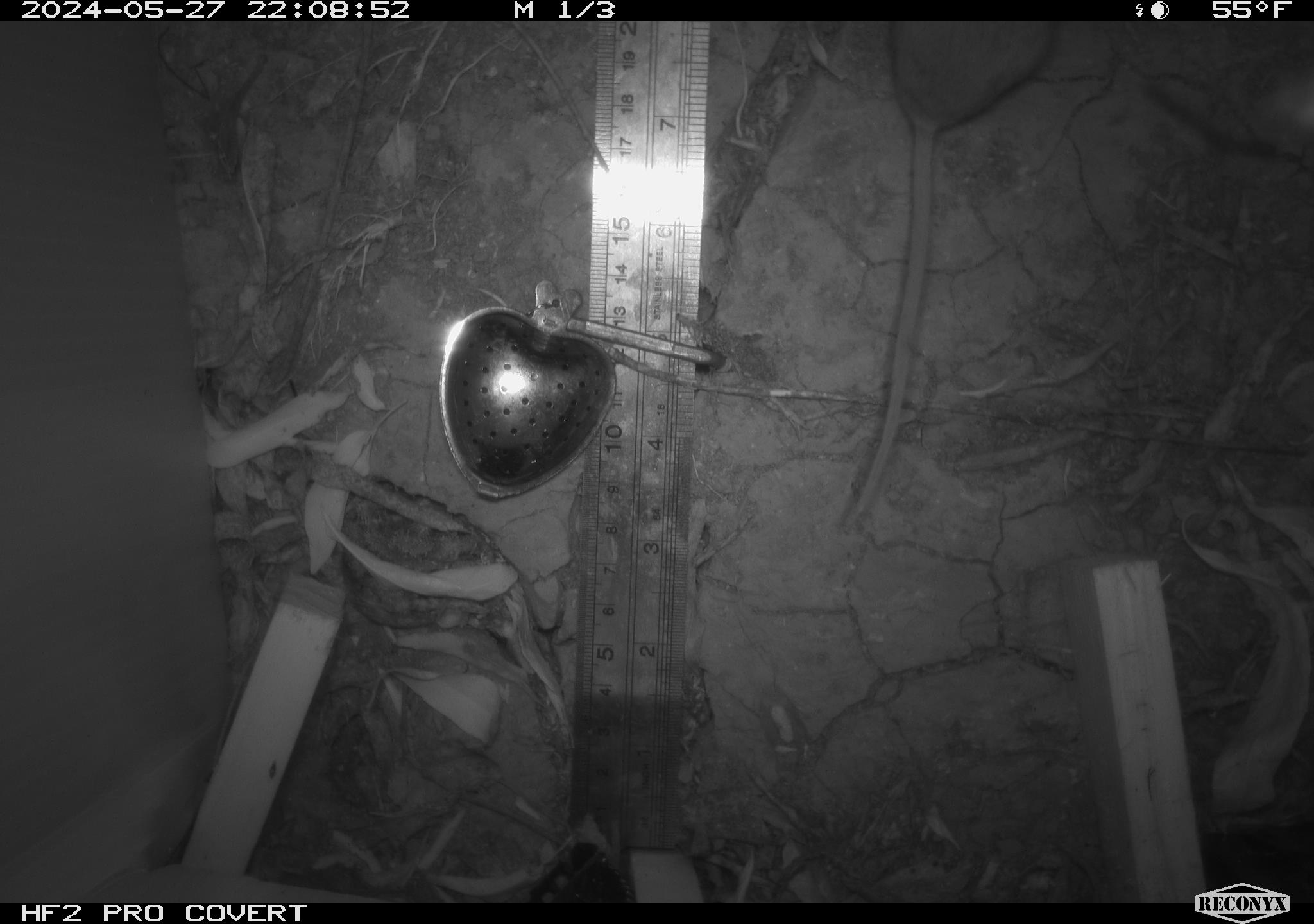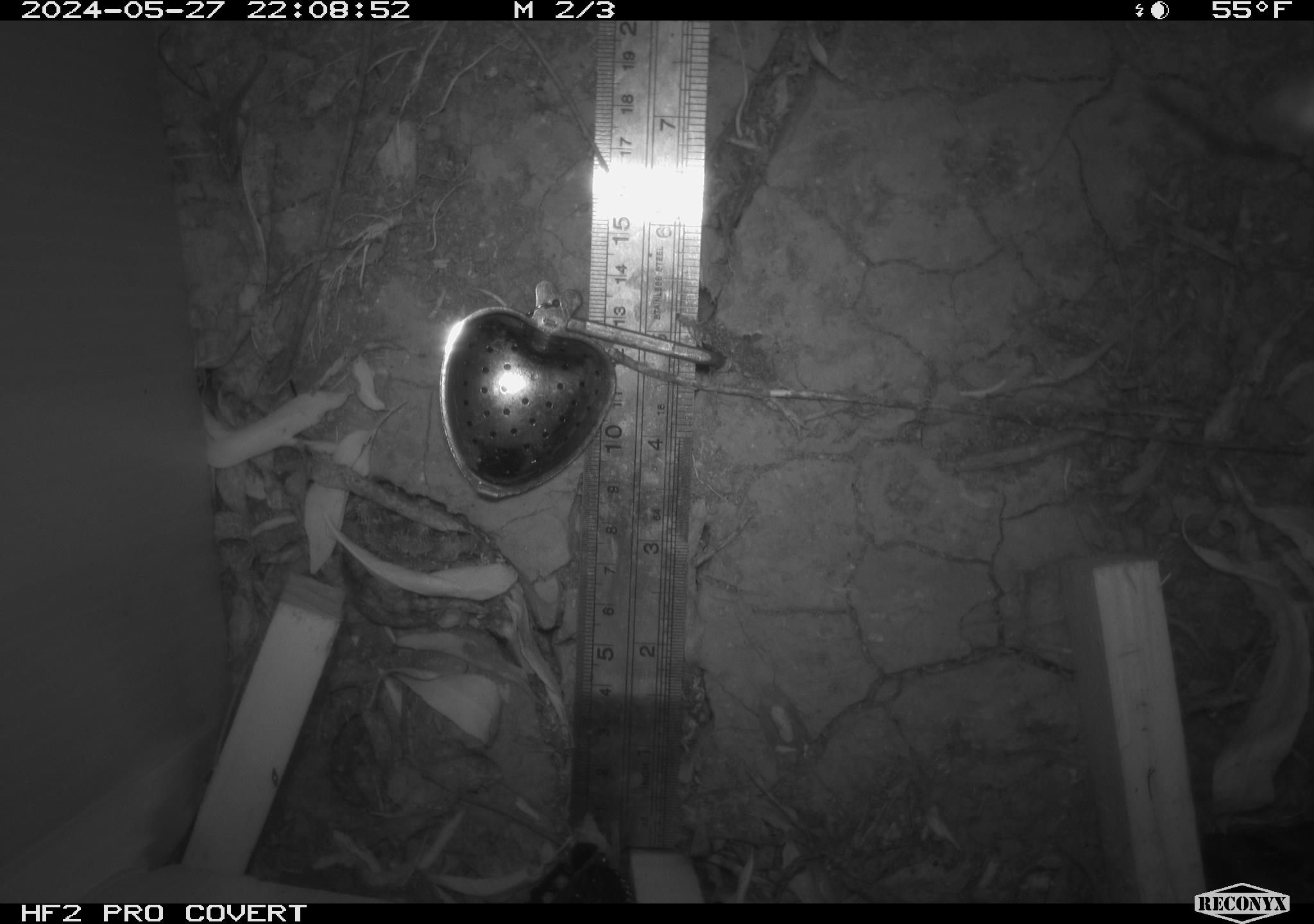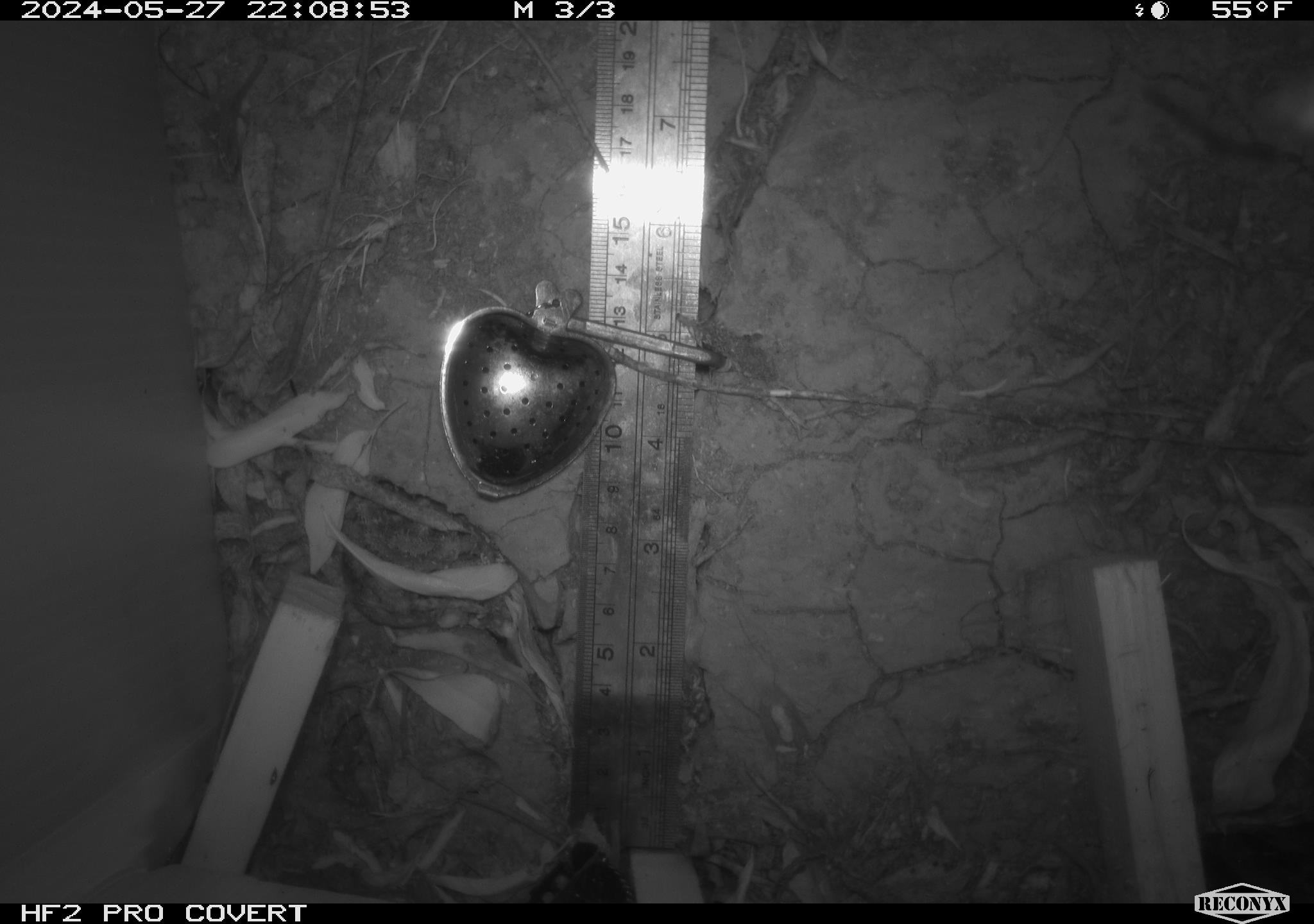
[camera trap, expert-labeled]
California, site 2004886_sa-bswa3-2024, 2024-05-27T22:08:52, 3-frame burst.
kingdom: Animalia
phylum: Chordata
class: Mammalia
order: Rodentia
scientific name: Rodentia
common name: mouse species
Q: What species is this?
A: Mouse species (Rodentia).